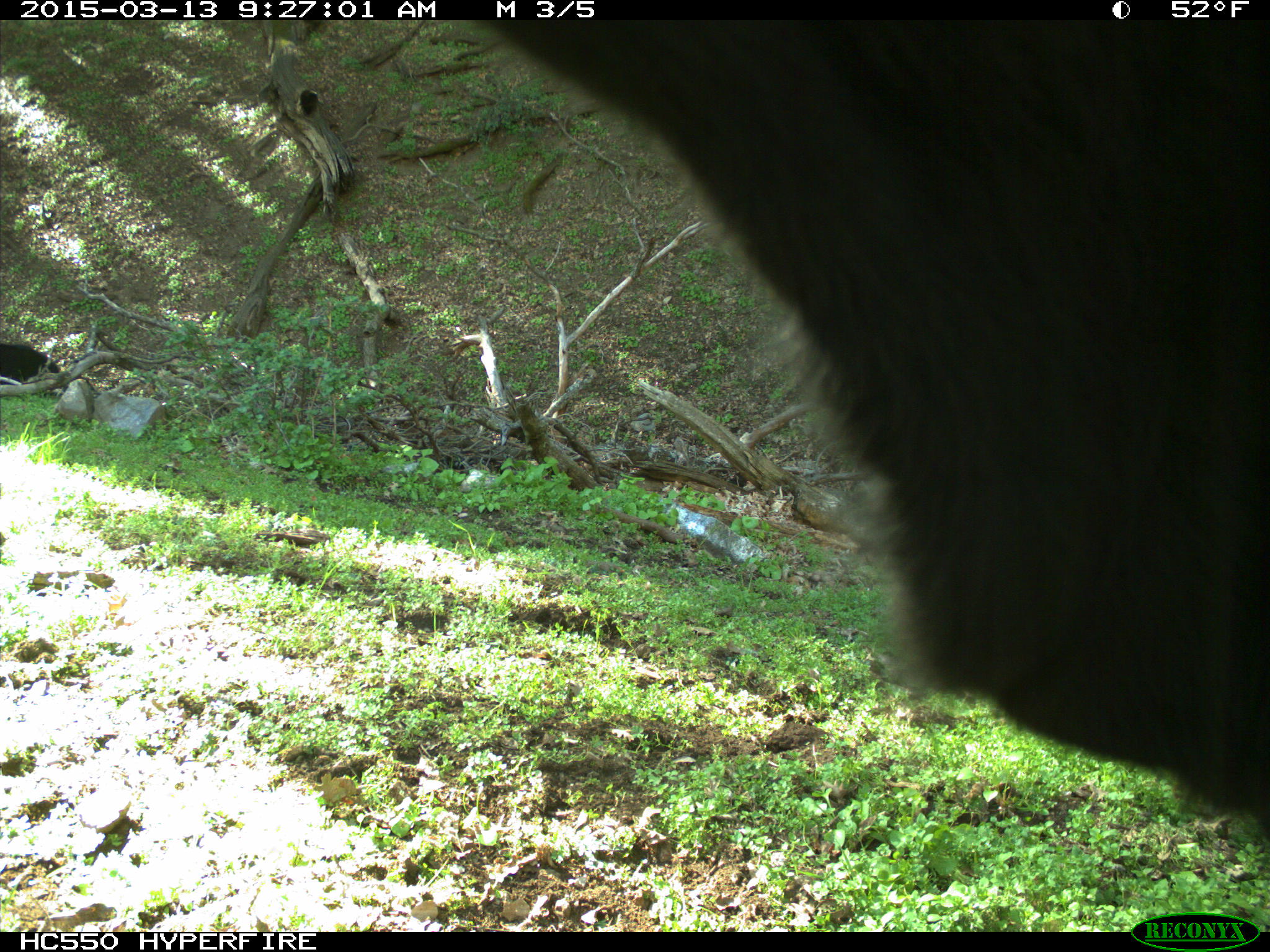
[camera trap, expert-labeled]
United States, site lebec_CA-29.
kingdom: Animalia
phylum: Chordata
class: Mammalia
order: Artiodactyla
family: Bovidae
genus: Bos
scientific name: Bos taurus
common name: domestic cow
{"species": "Bos taurus (domestic cow)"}